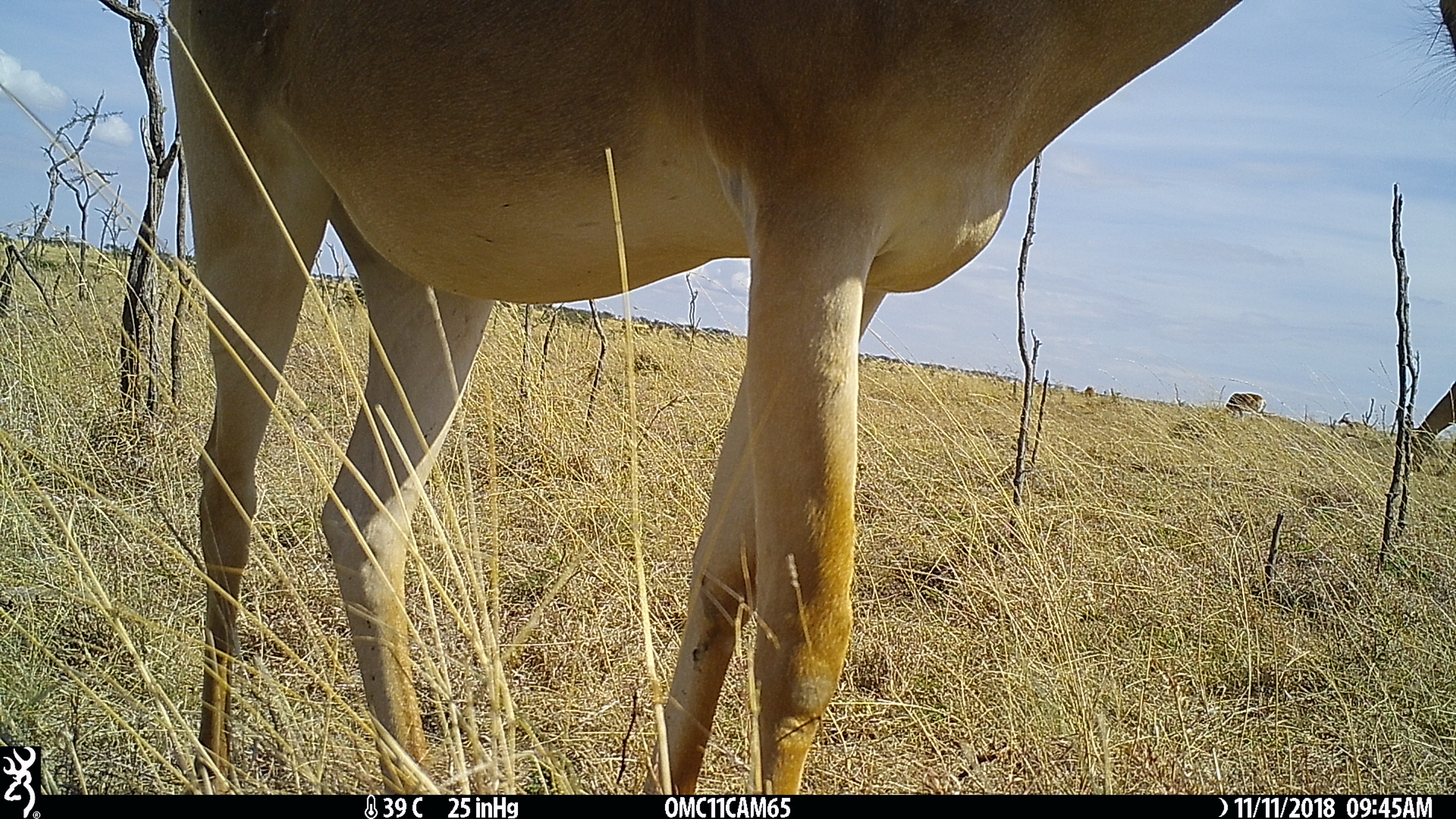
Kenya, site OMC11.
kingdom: Animalia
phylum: Chordata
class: Mammalia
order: Artiodactyla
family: Bovidae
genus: Alcelaphus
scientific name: Alcelaphus buselaphus cokii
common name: coke's hartebeest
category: hartebeest cokes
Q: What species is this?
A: Hartebeest cokes (coke's hartebeest) (Alcelaphus buselaphus cokii).